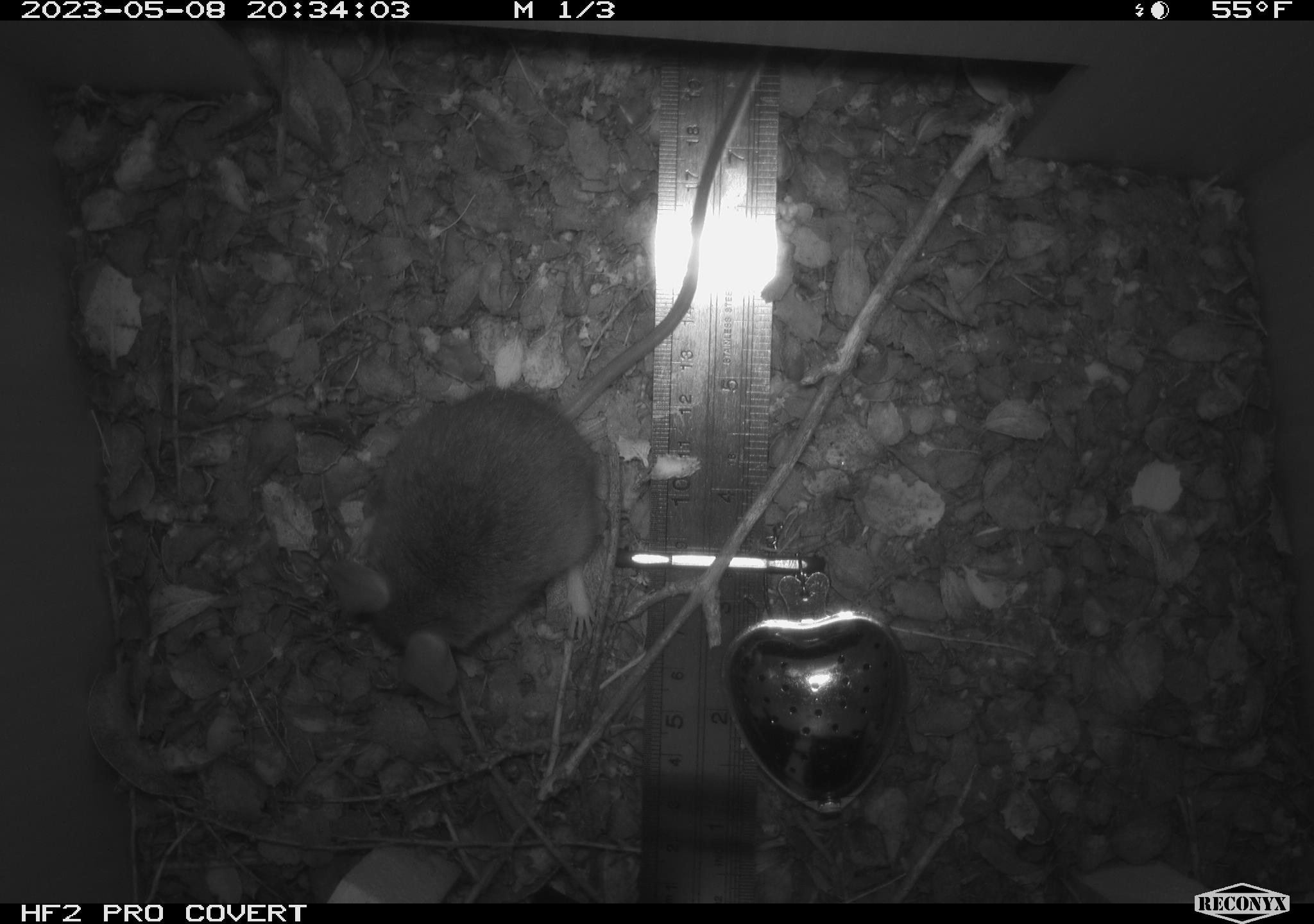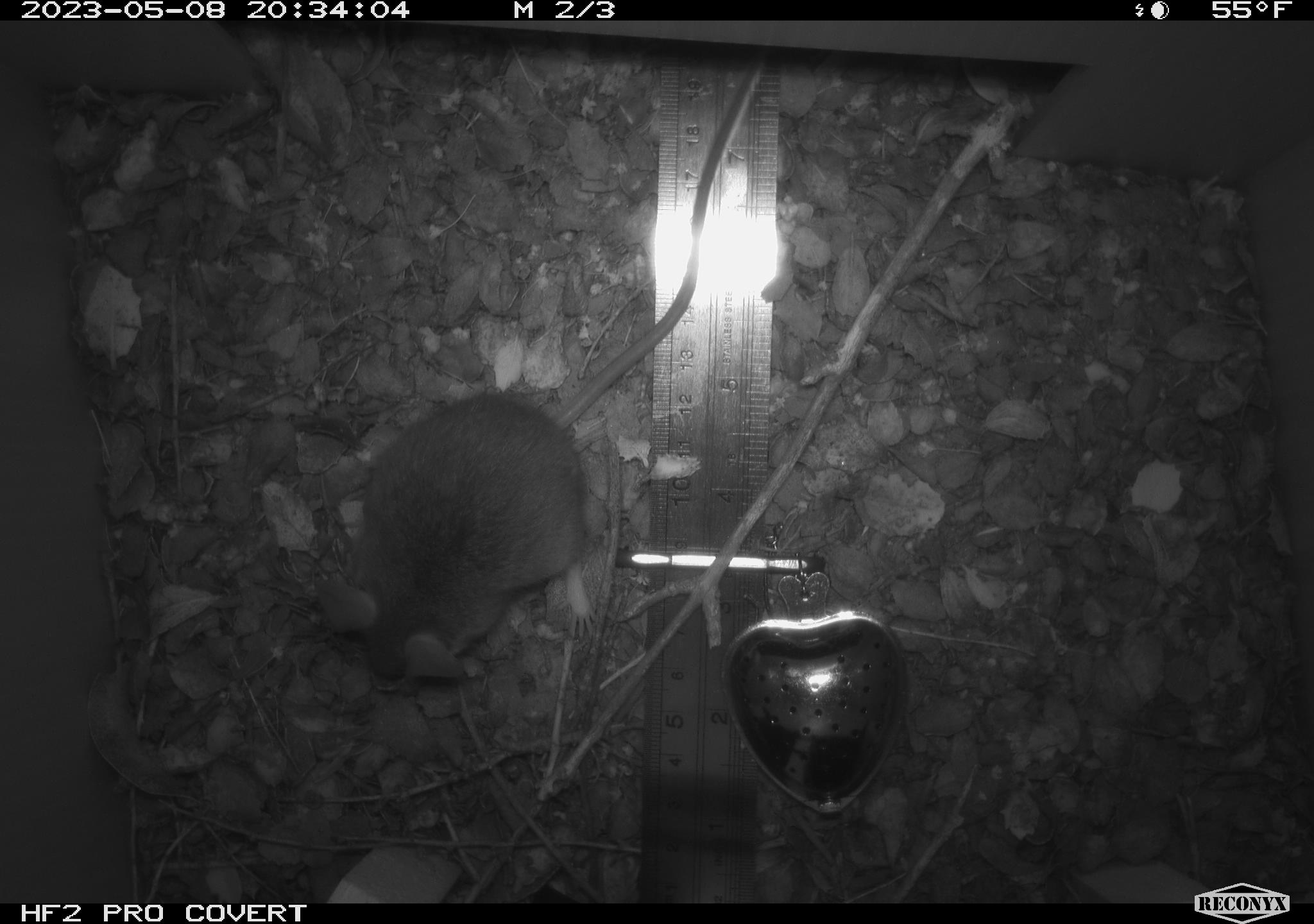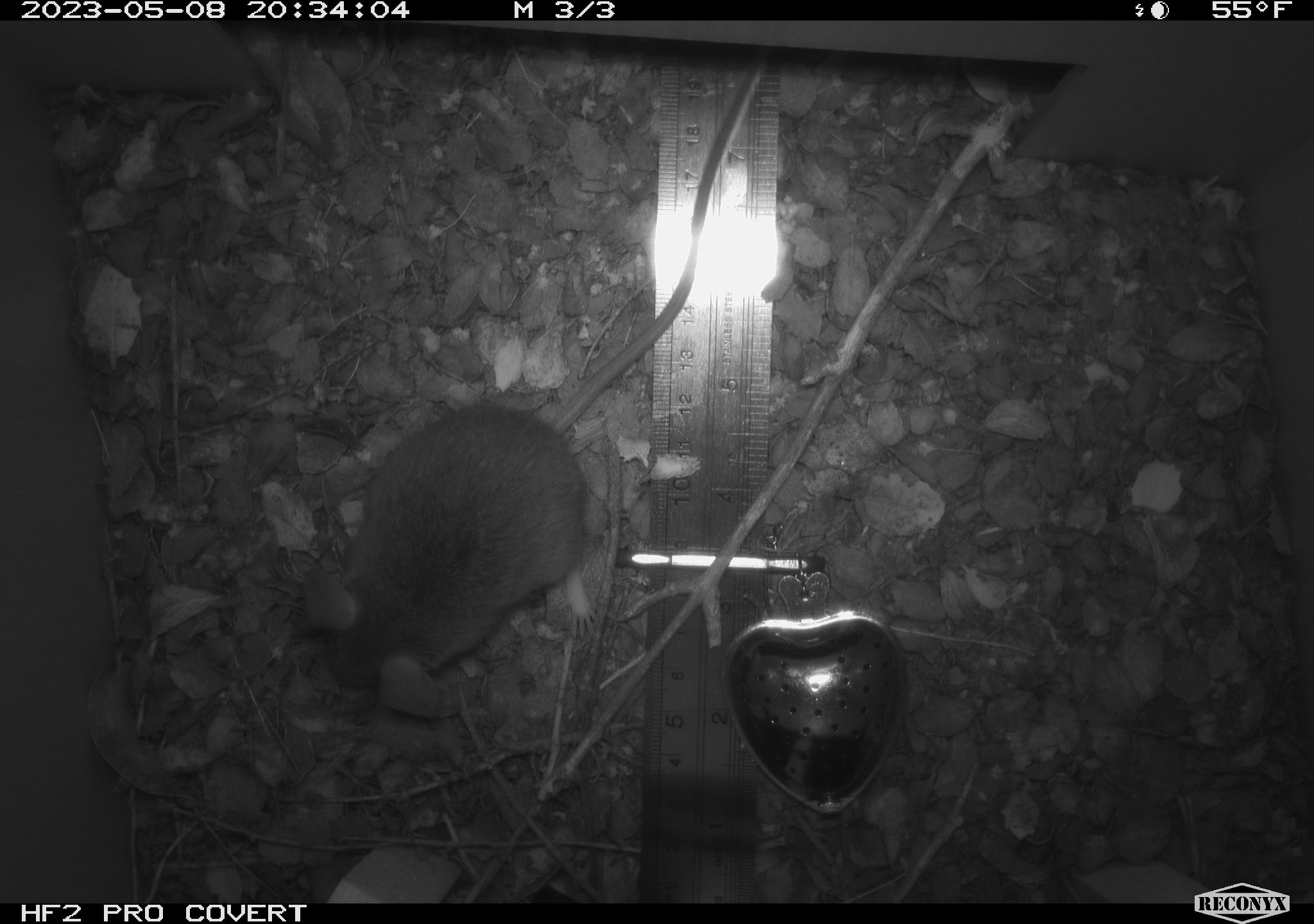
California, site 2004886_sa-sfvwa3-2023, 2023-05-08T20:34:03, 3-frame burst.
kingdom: Animalia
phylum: Chordata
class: Mammalia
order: Rodentia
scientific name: Rodentia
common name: mouse species